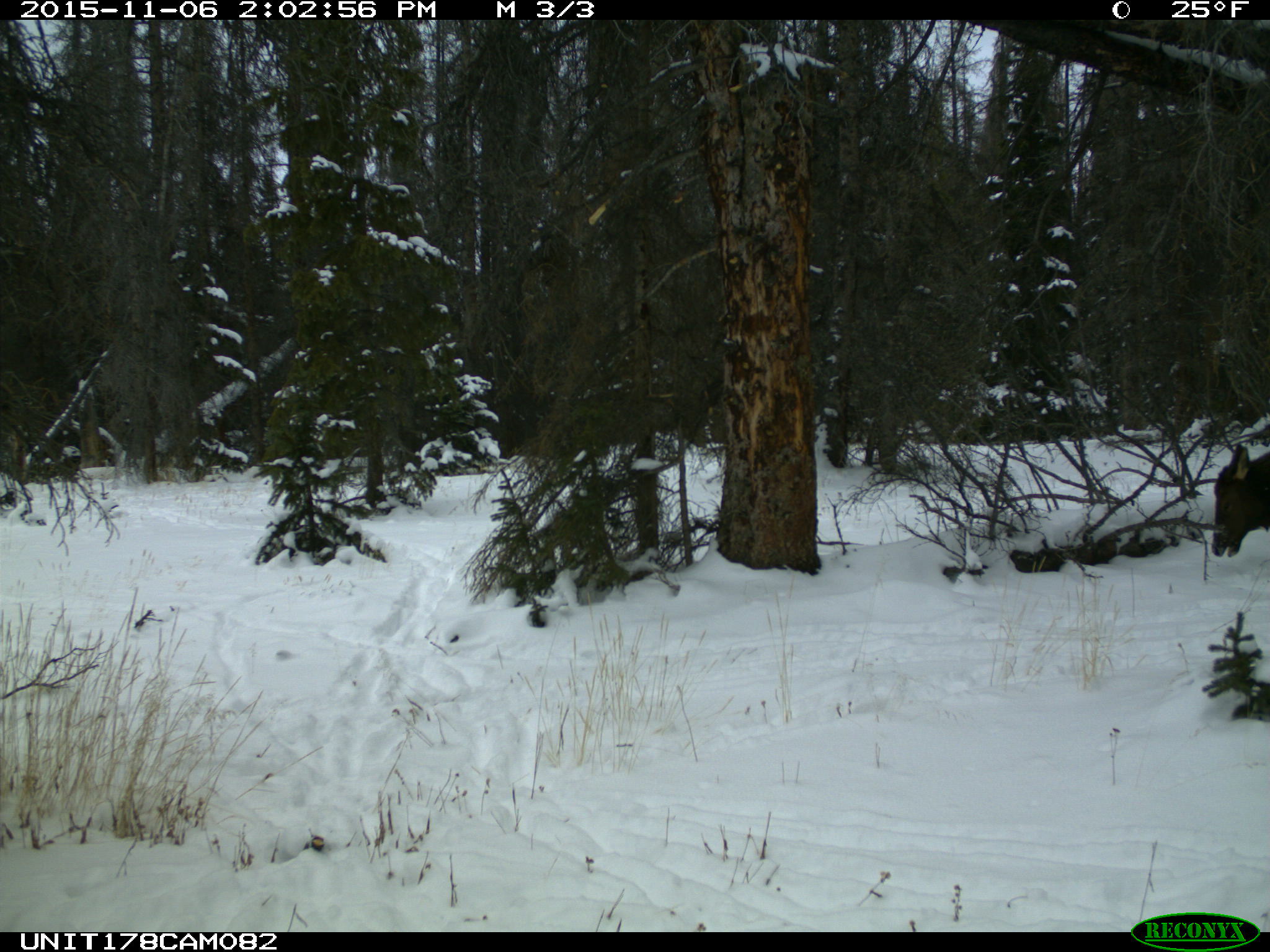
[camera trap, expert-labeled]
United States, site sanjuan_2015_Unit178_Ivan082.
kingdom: Animalia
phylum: Chordata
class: Mammalia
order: Artiodactyla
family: Cervidae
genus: Cervus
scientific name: Cervus elaphus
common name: red deer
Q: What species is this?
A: Cervus elaphus (red deer).